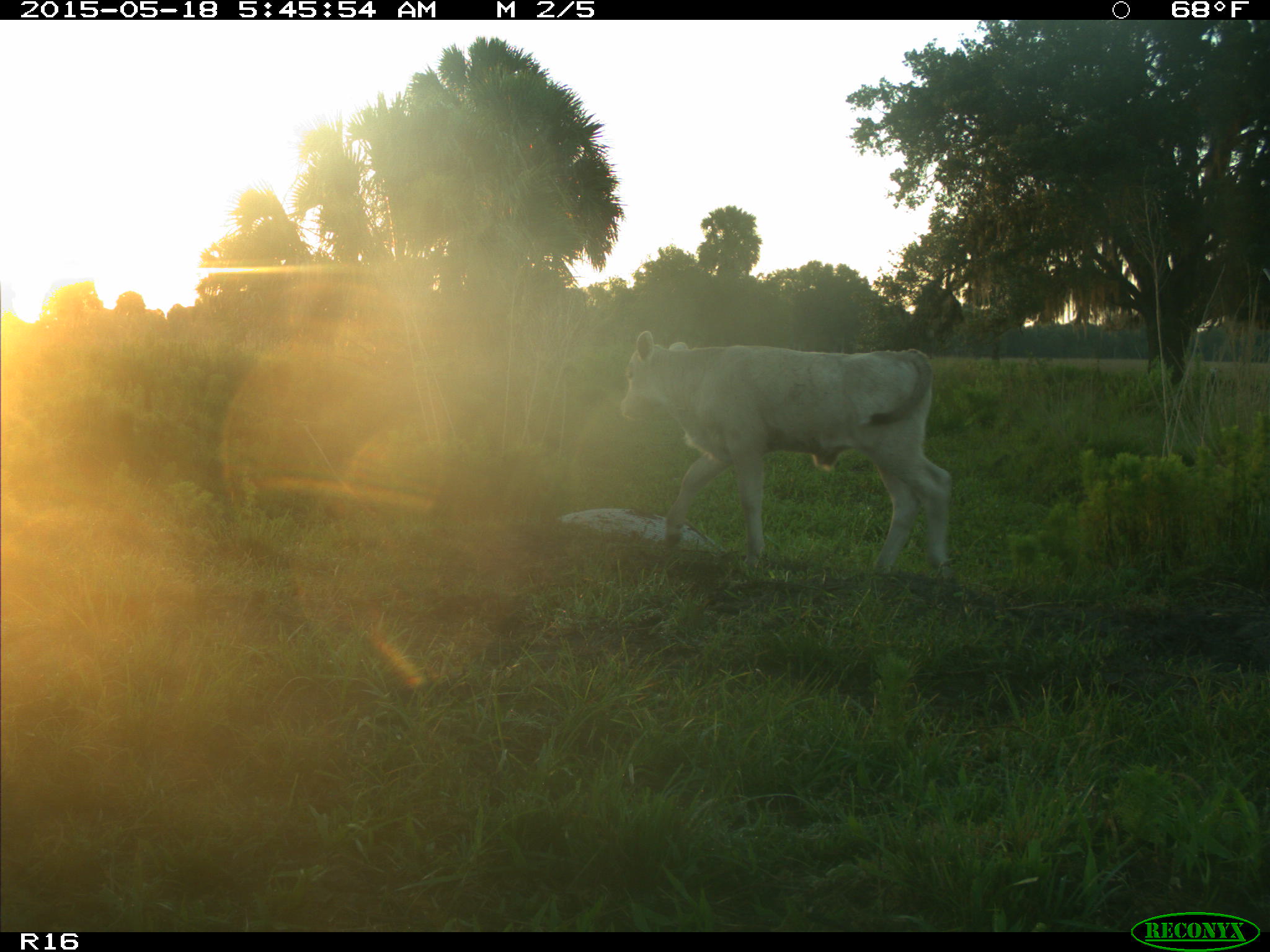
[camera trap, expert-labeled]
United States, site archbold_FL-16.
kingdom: Animalia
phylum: Chordata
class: Mammalia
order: Artiodactyla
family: Bovidae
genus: Bos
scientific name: Bos taurus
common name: domestic cow